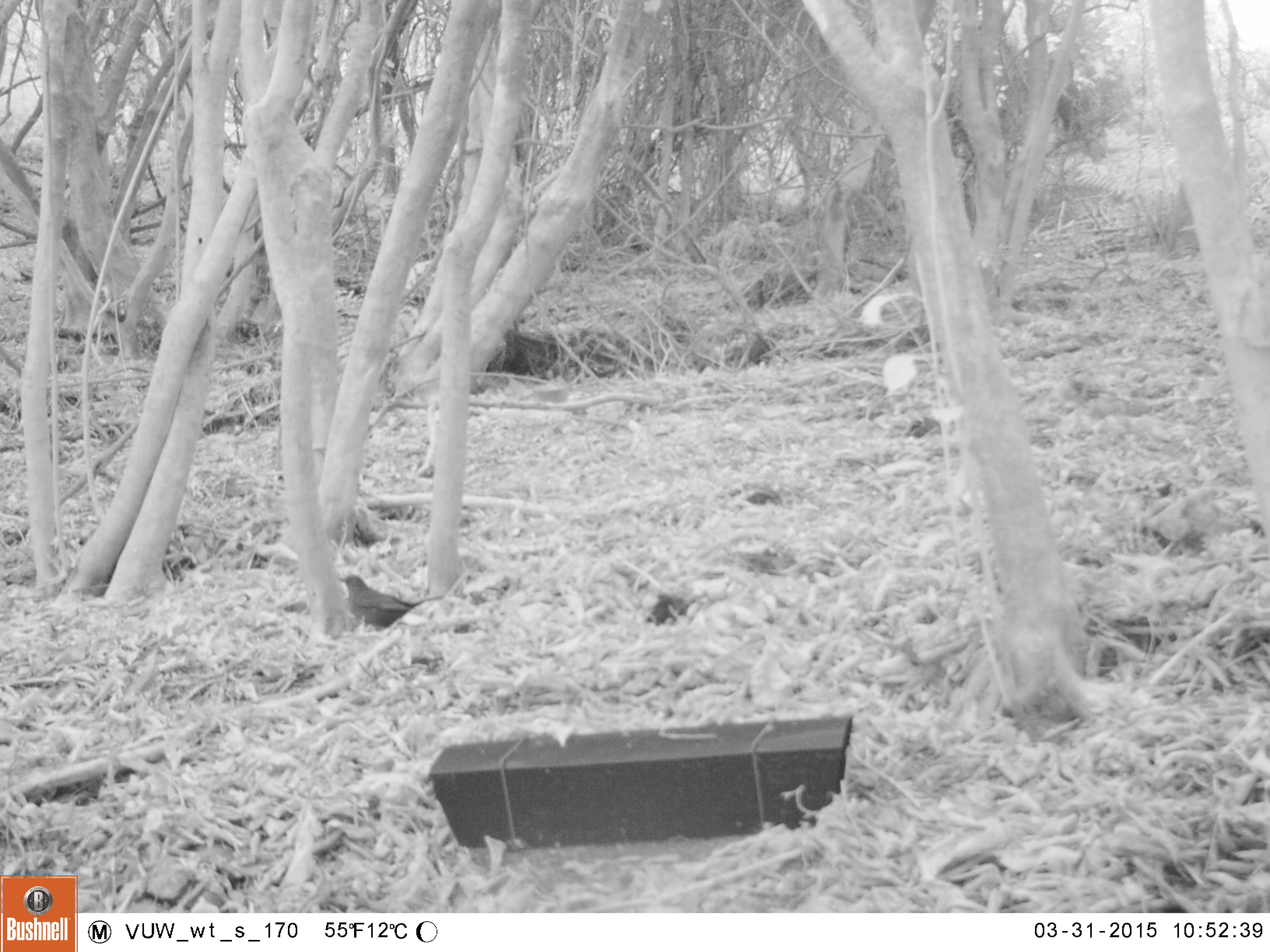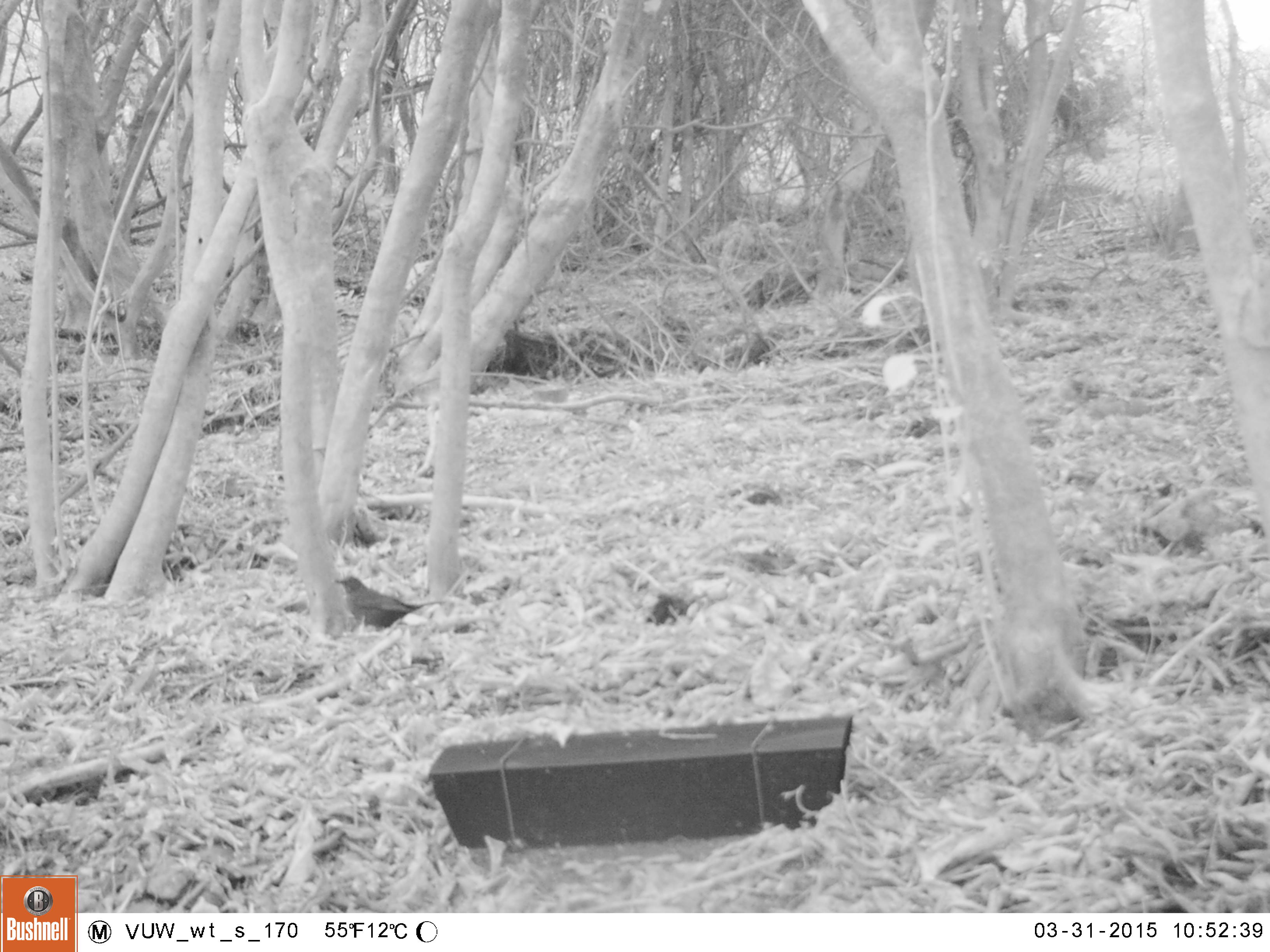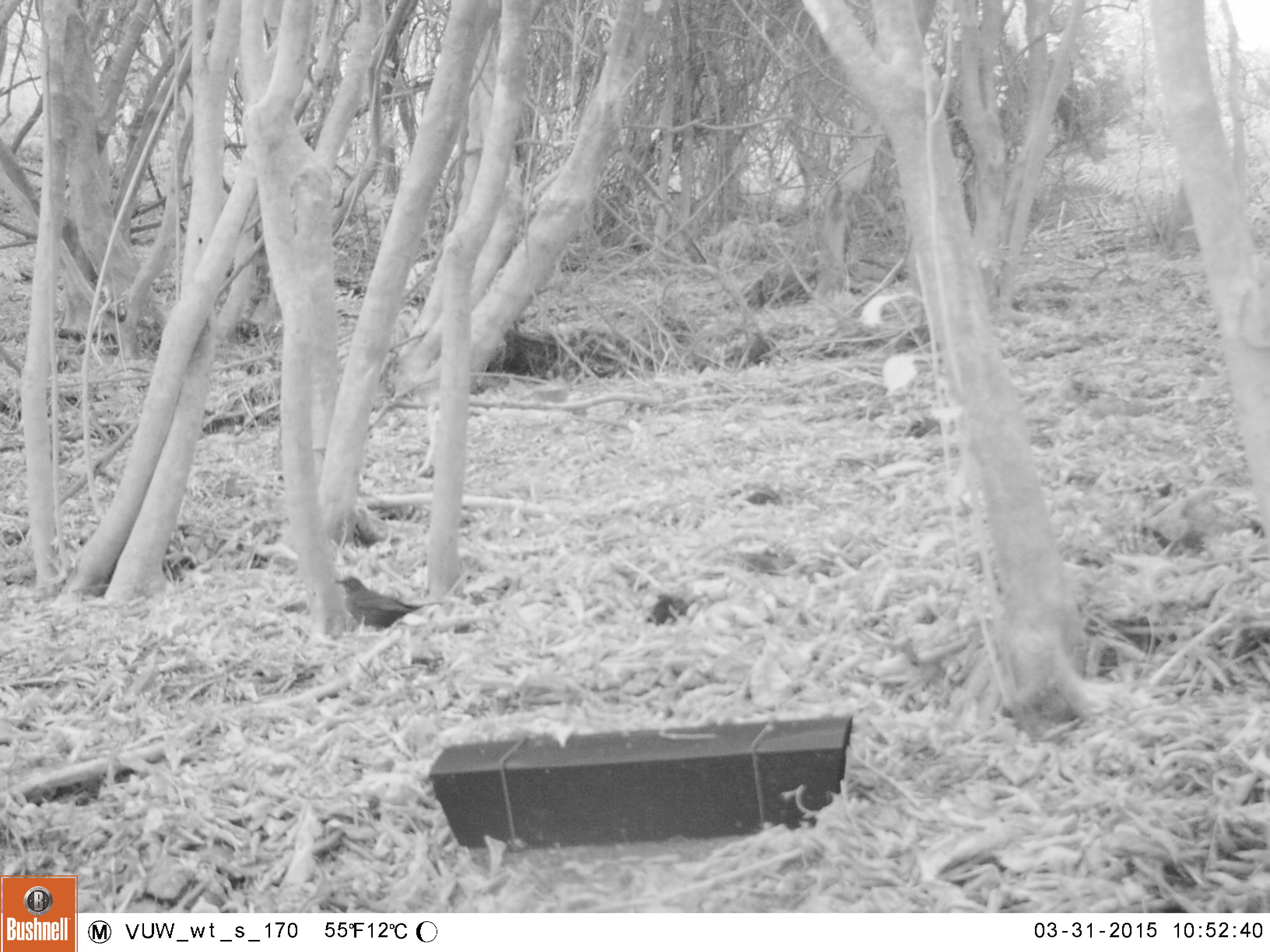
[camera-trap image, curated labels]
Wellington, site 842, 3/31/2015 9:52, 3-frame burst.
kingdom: Animalia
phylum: Chordata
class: Aves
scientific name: Aves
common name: bird